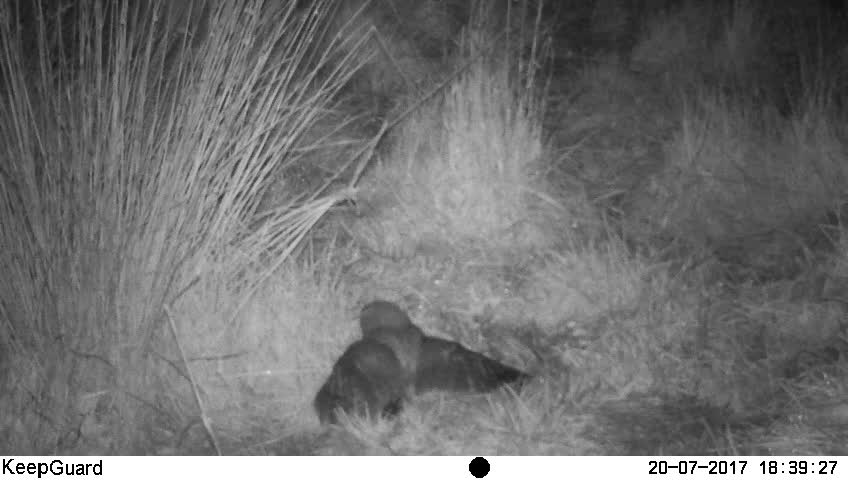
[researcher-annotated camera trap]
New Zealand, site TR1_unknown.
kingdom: Animalia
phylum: Chordata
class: Aves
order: Strigiformes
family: Strigidae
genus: Ninox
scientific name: Ninox novaeseelandiae novaeseelandiae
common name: morepork